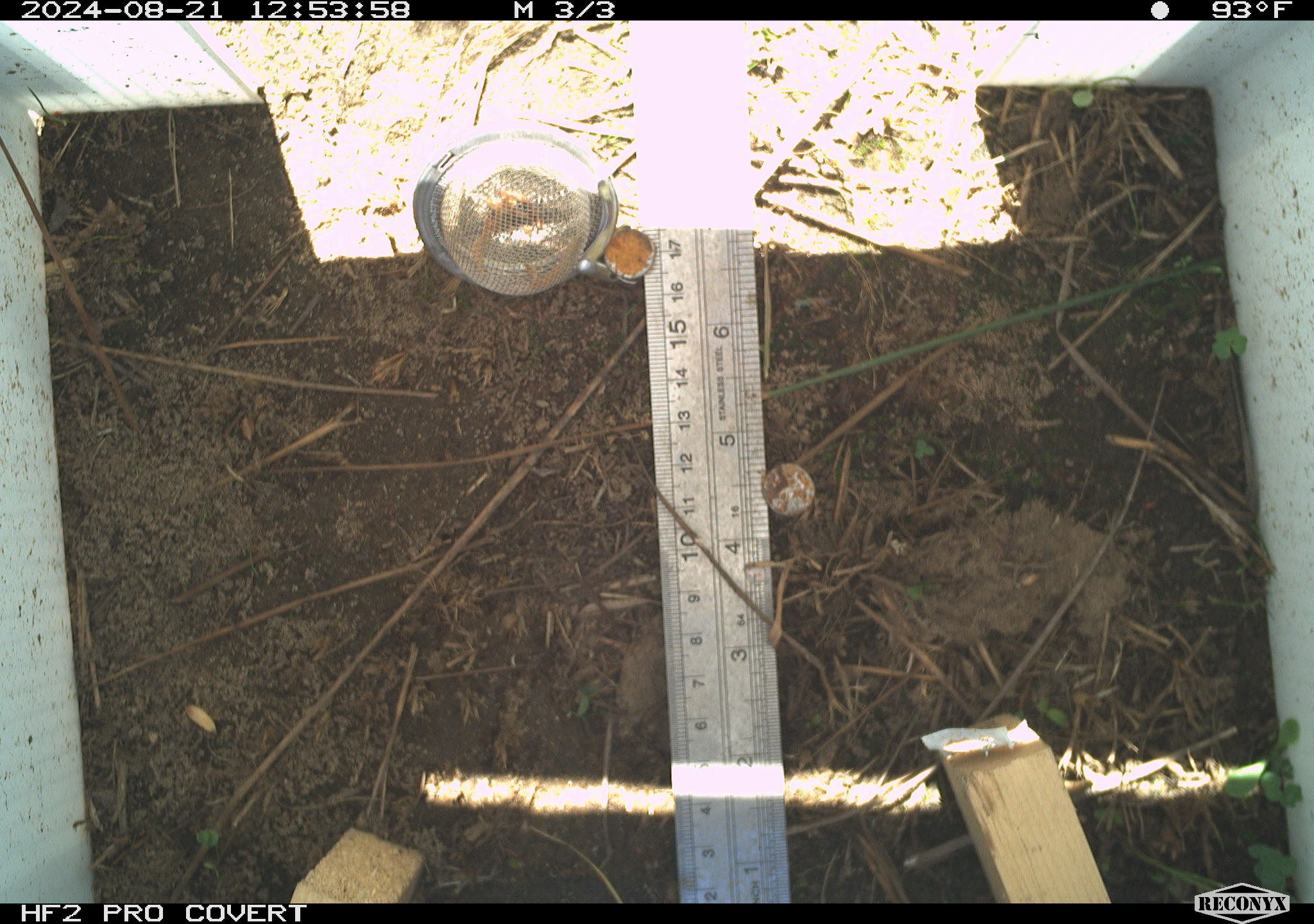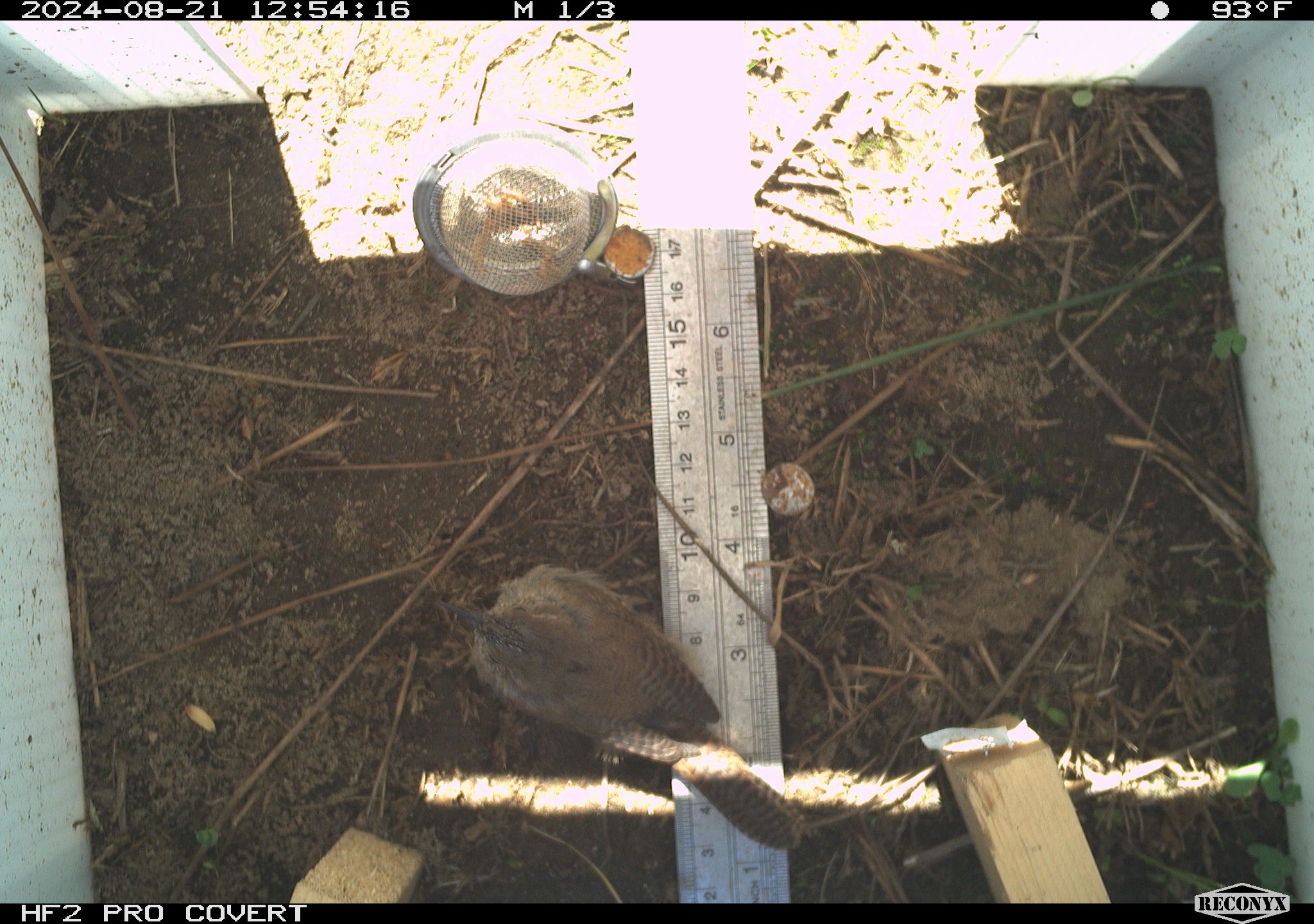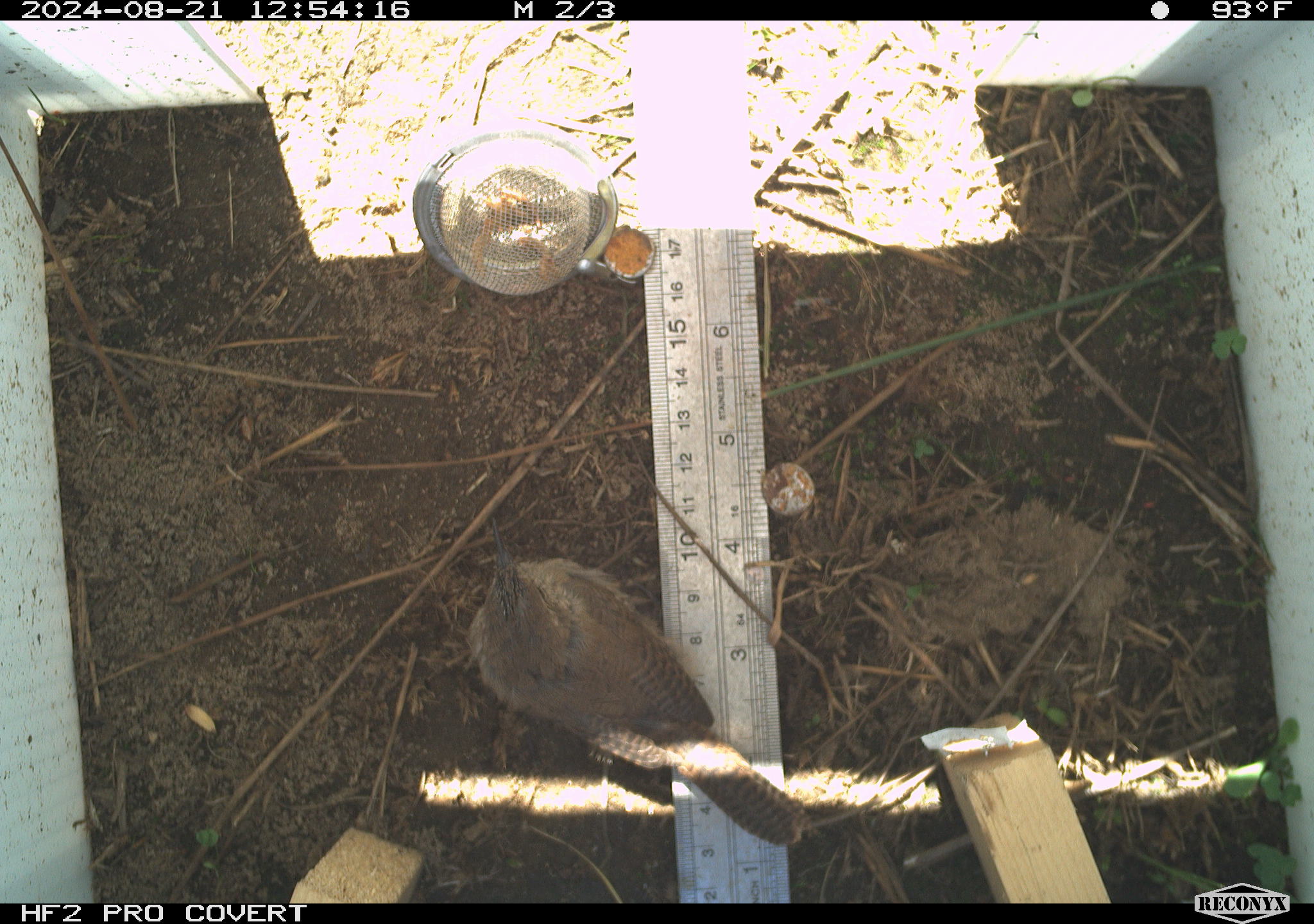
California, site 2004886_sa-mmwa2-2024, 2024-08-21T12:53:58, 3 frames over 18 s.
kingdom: Animalia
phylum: Chordata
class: Aves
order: Passeriformes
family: Troglodytidae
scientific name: Troglodytidae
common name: wren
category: troglodytidae family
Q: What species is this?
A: Troglodytidae family (wren) (Troglodytidae).